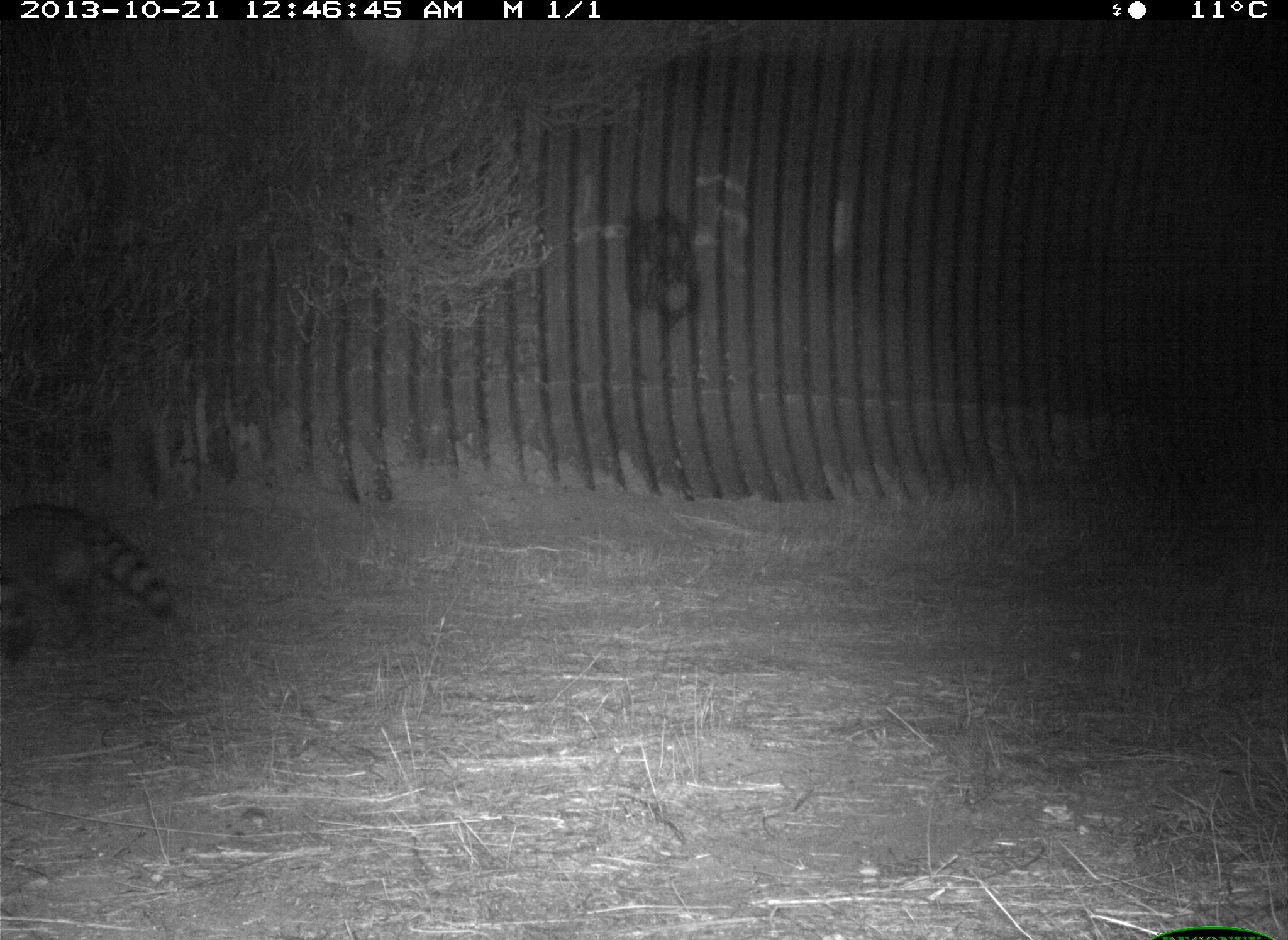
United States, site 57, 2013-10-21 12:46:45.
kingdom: Animalia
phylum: Chordata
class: Mammalia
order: Carnivora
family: Procyonidae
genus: Procyon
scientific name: Procyon lotor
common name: raccoon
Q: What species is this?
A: Raccoon (Procyon lotor).